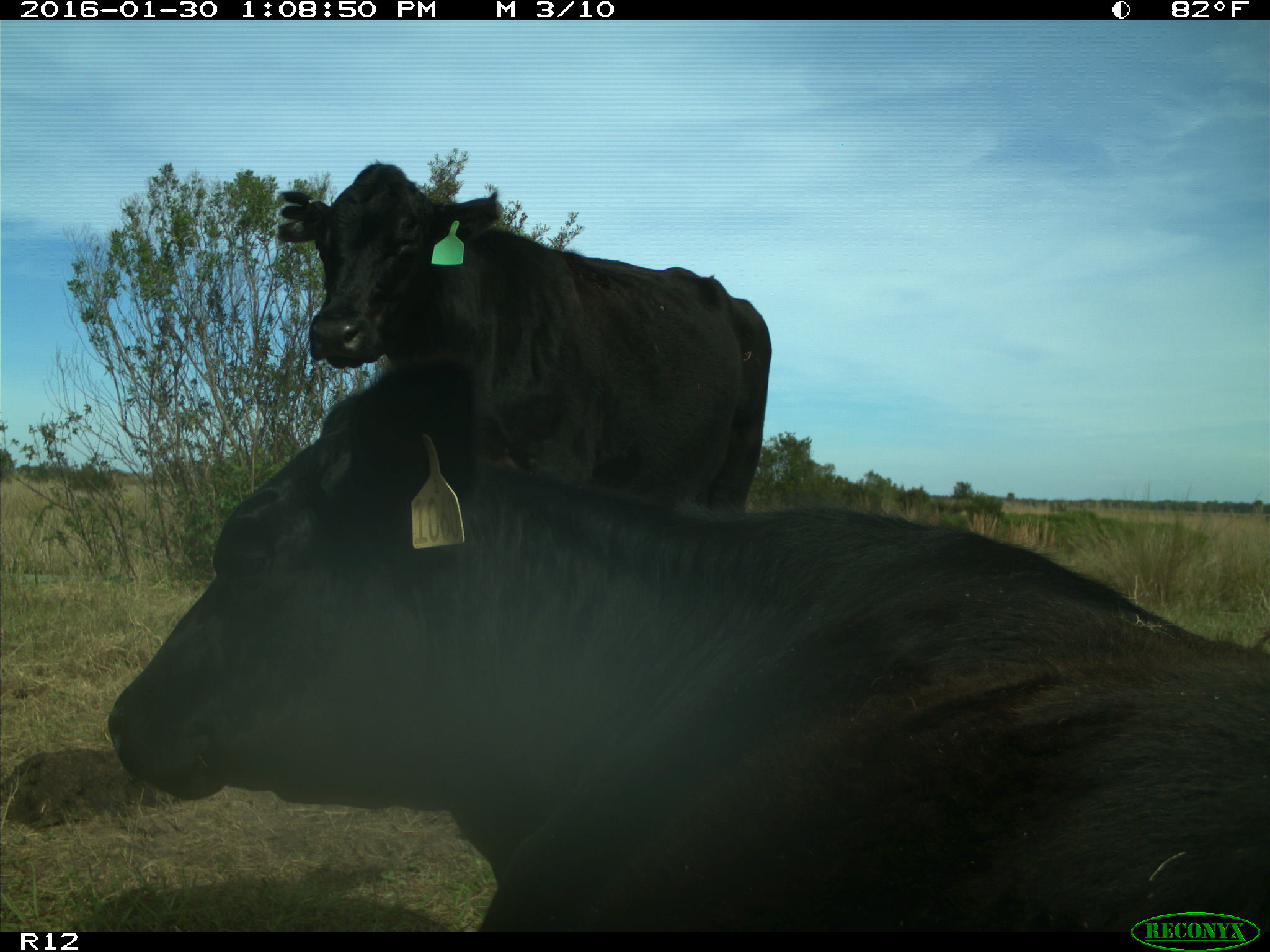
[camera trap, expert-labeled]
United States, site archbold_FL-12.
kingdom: Animalia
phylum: Chordata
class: Mammalia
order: Artiodactyla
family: Bovidae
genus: Bos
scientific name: Bos taurus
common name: domestic cow